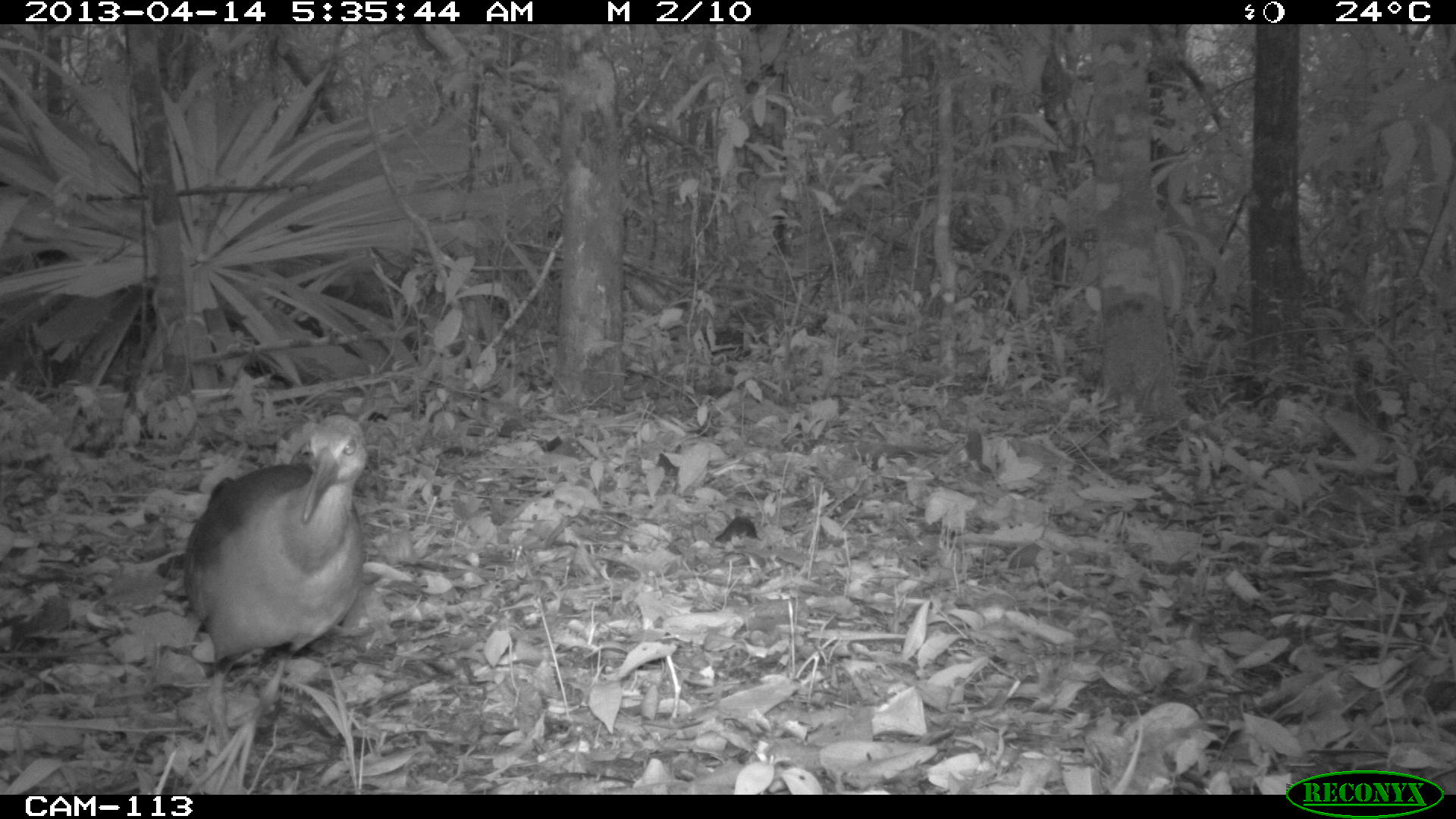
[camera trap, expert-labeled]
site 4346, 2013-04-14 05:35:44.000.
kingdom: Animalia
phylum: Chordata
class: Aves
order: Gruiformes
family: Rallidae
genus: Aramides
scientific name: Aramides cajaneus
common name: gray-necked wood-rail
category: aramides cajanea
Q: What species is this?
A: Aramides cajanea (gray-necked wood-rail) (Aramides cajaneus).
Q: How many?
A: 1.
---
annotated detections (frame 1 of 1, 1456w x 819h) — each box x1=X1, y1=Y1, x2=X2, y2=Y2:
aramides cajanea: x1=182, y1=412, x2=366, y2=793